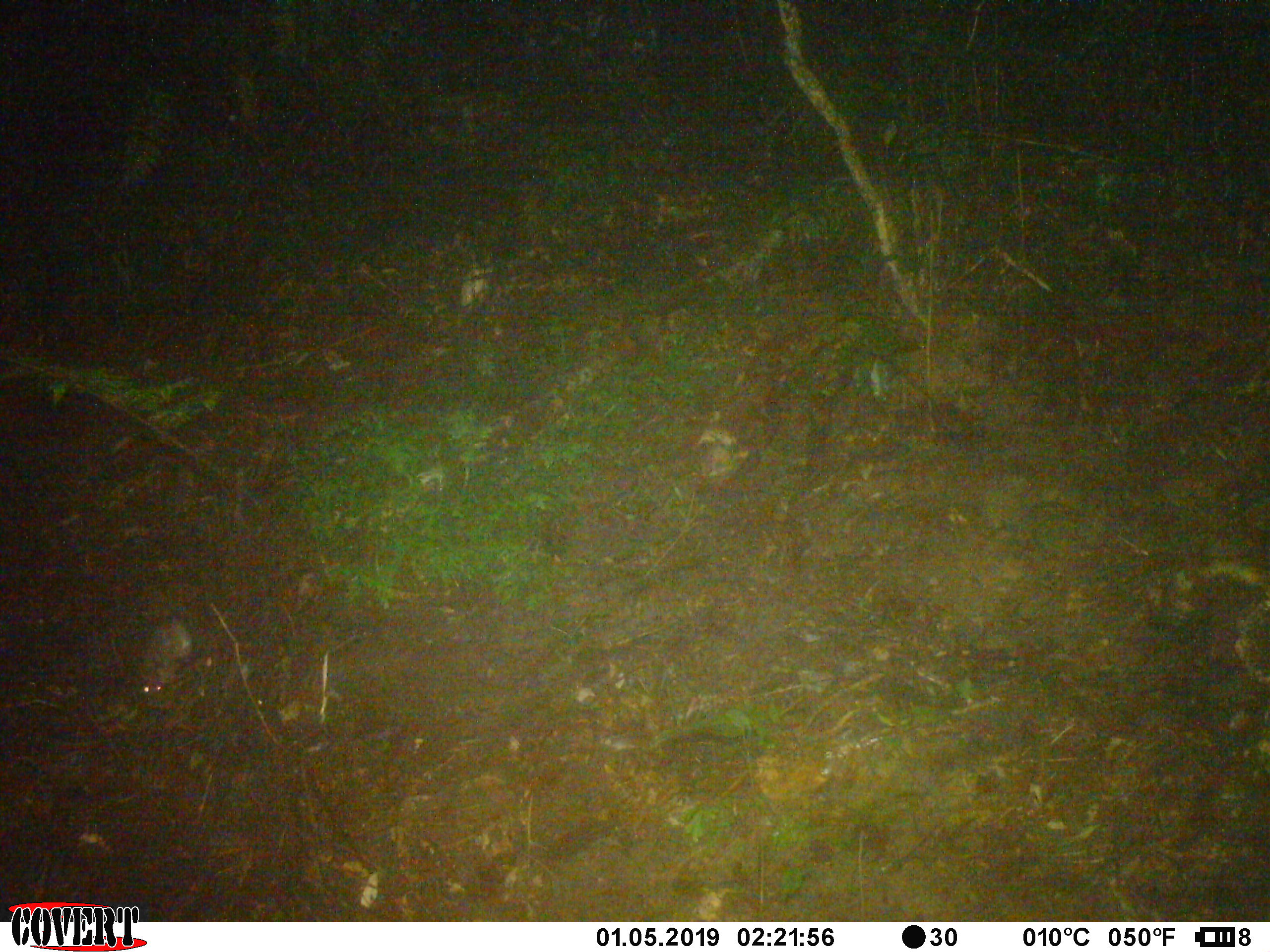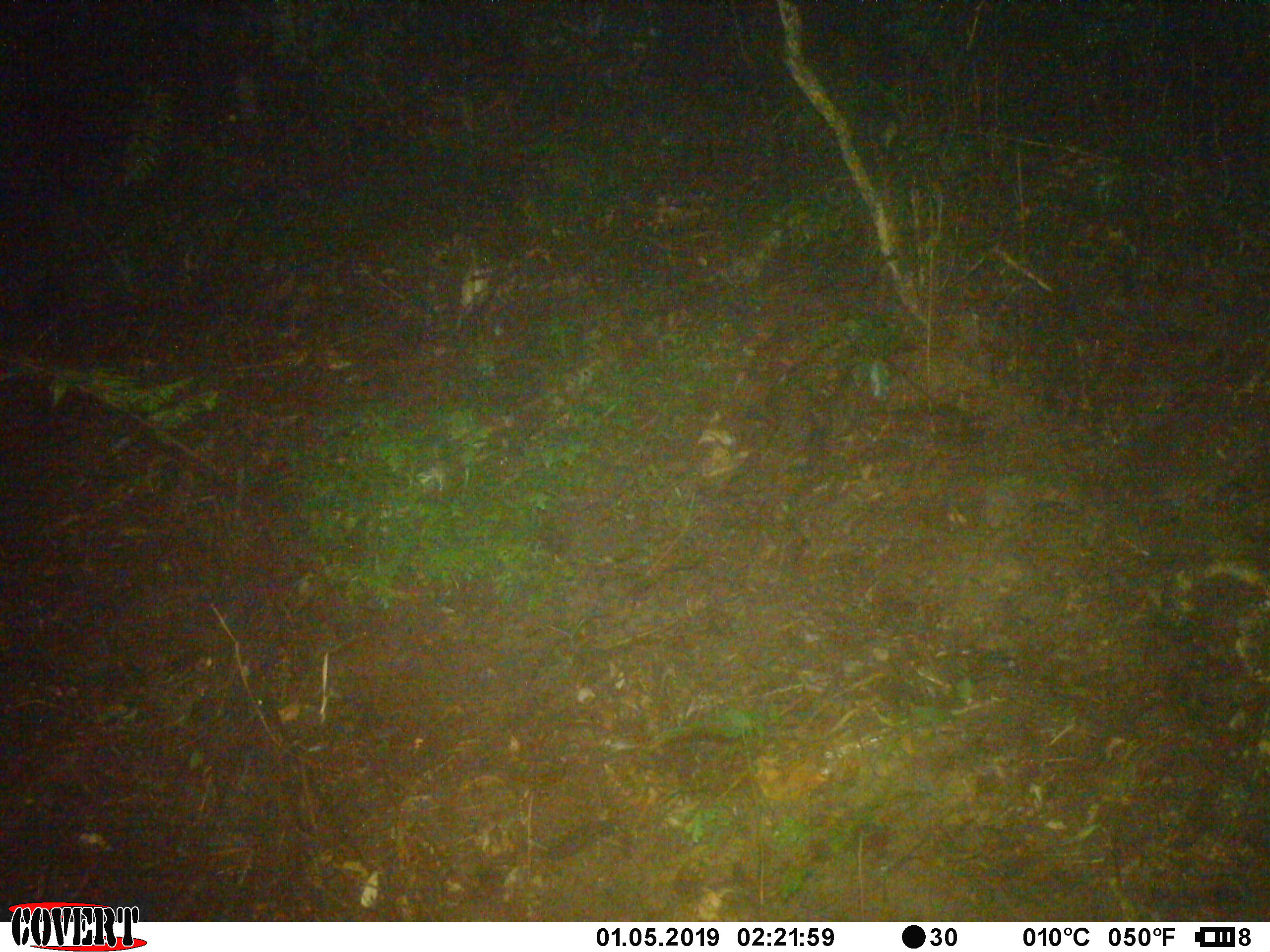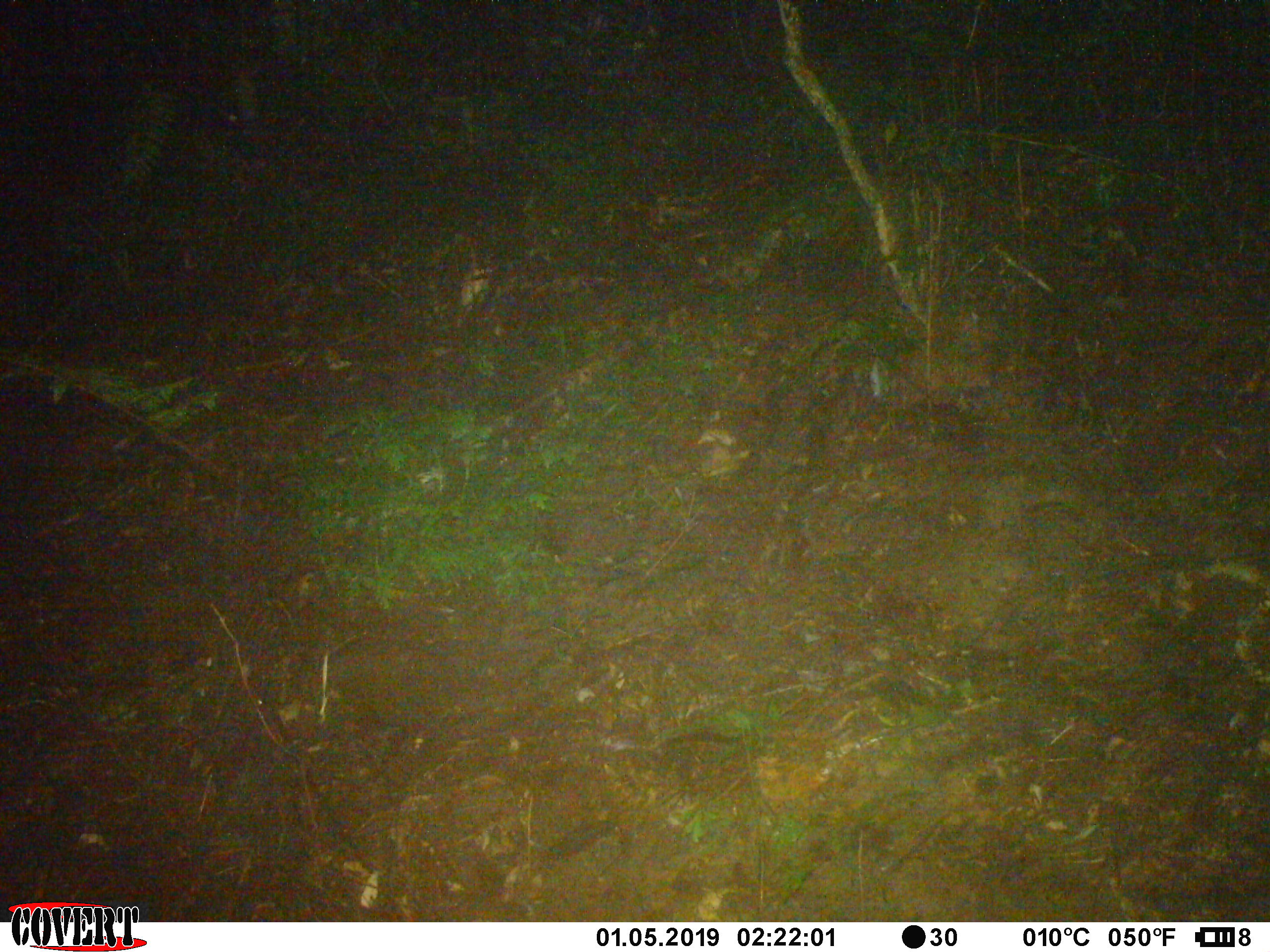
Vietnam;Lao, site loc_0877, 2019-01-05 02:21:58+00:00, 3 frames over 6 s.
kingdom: Animalia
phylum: Chordata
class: Mammalia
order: Rodentia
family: Muridae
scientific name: Muridae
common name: old-world mice and rats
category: unidentified murid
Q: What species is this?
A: Unidentified murid (old-world mice and rats) (Muridae).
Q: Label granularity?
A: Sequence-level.